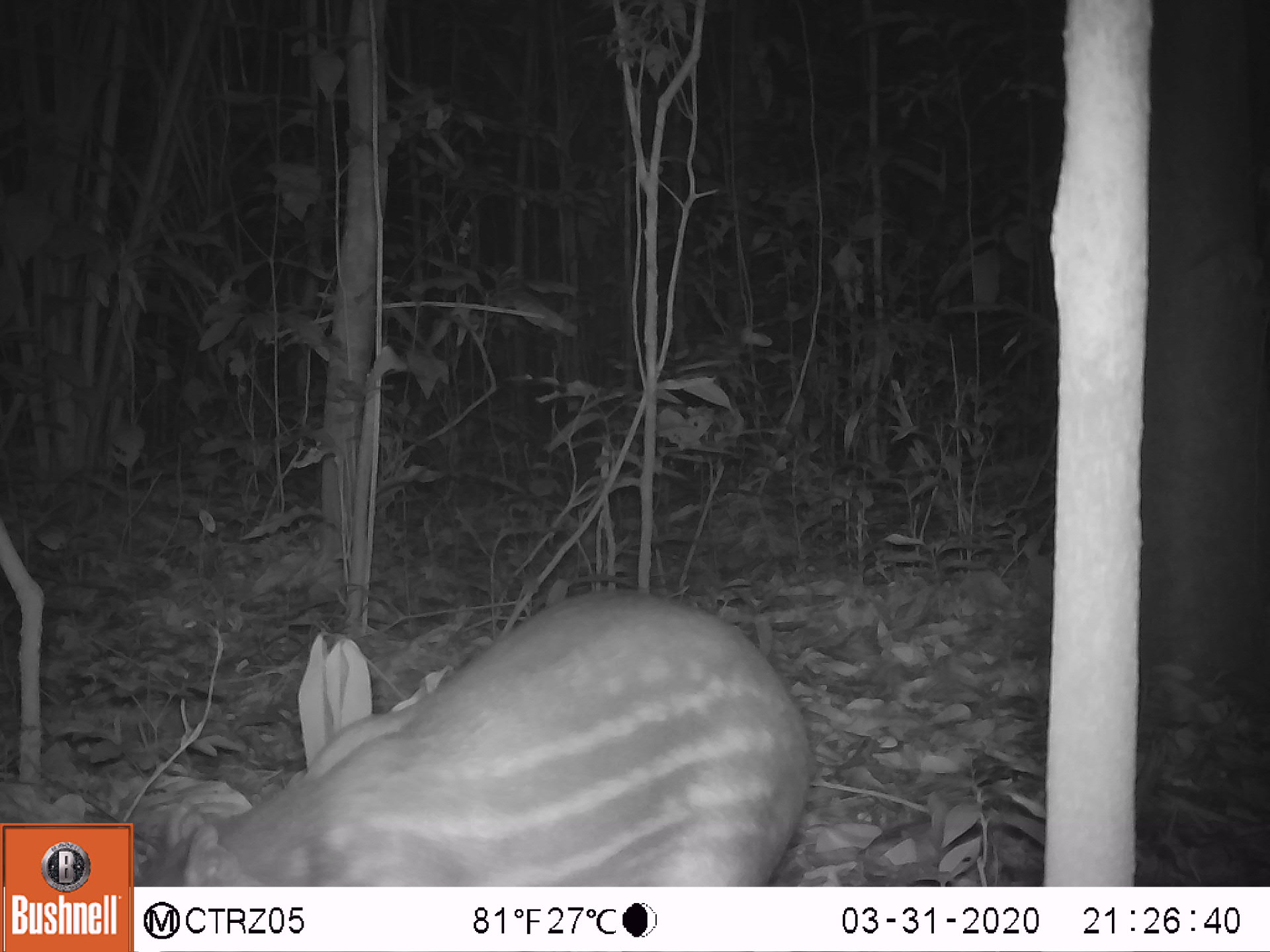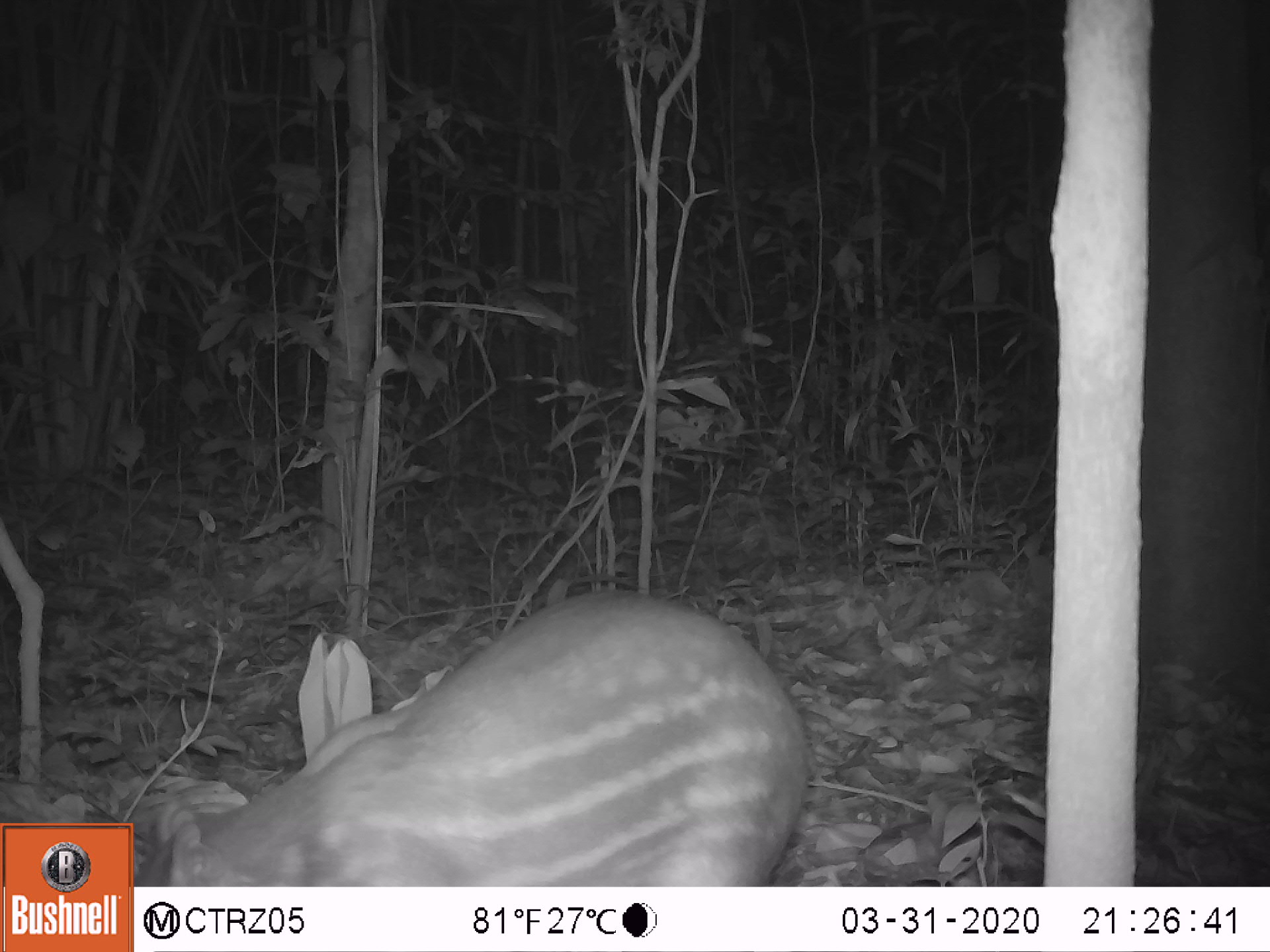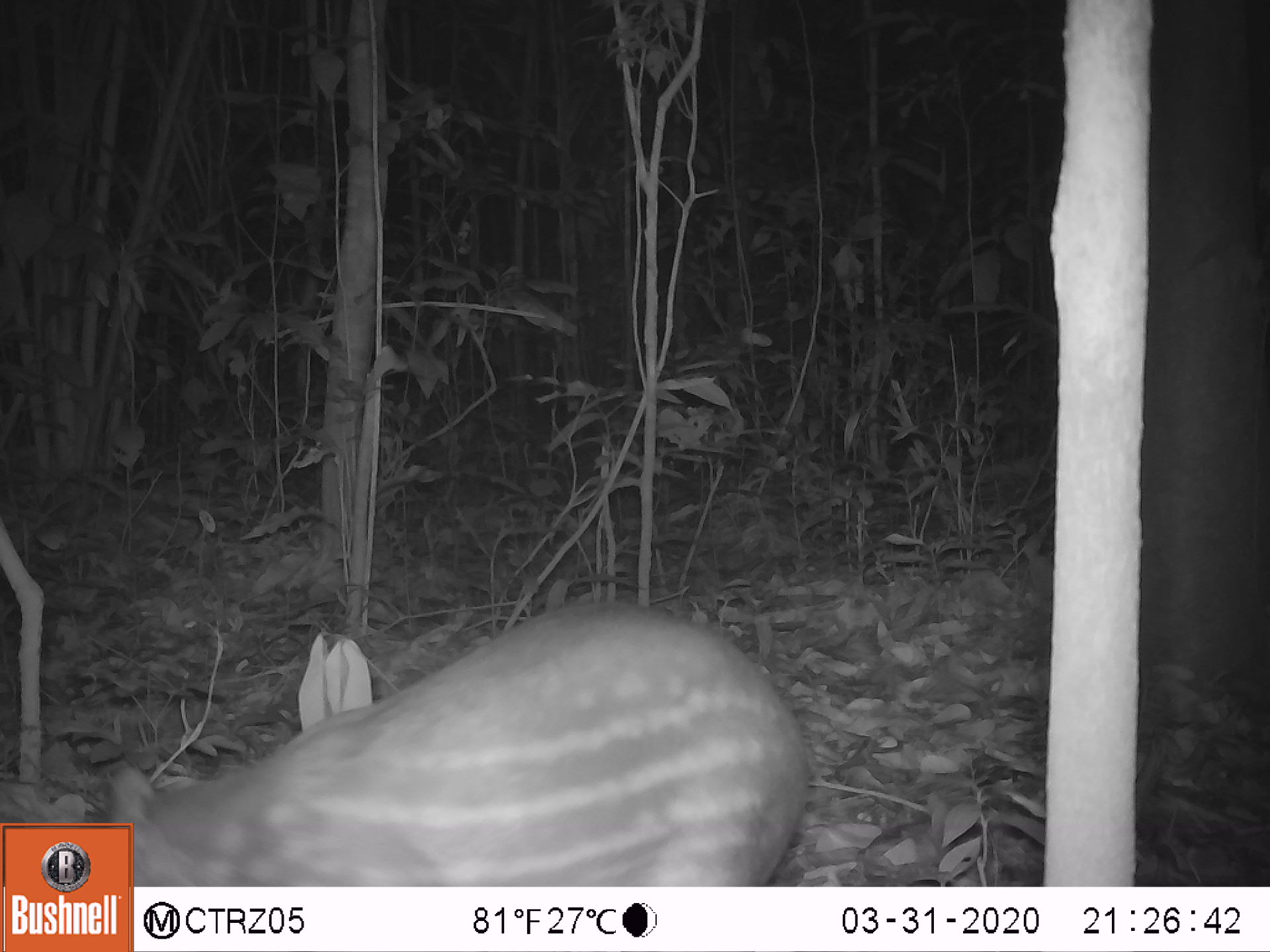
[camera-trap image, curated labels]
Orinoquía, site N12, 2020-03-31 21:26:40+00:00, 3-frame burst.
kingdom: Animalia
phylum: Chordata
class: Mammalia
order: Rodentia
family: Cuniculidae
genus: Cuniculus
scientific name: Cuniculus paca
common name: spotted paca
Spotted paca (Cuniculus paca).